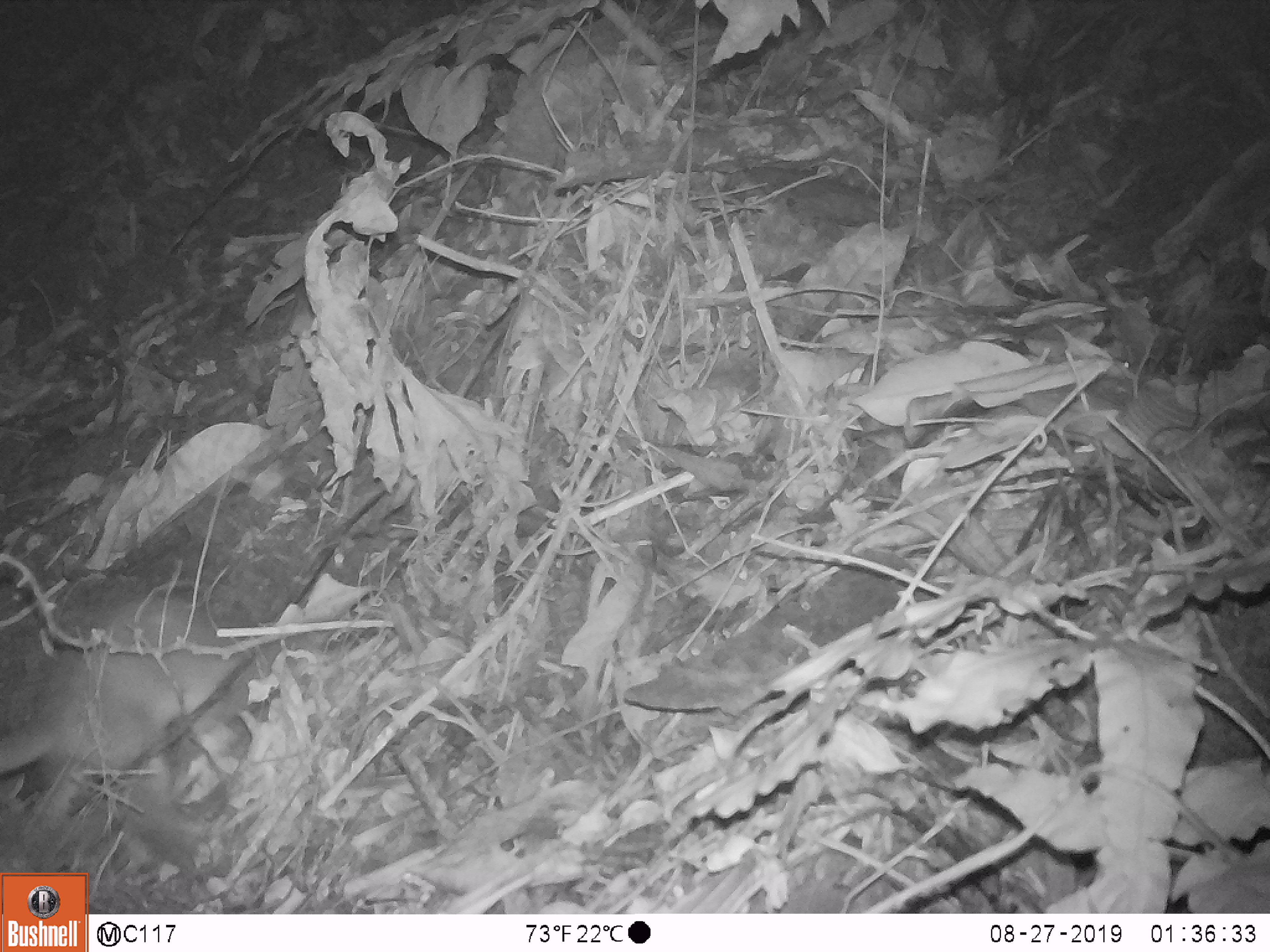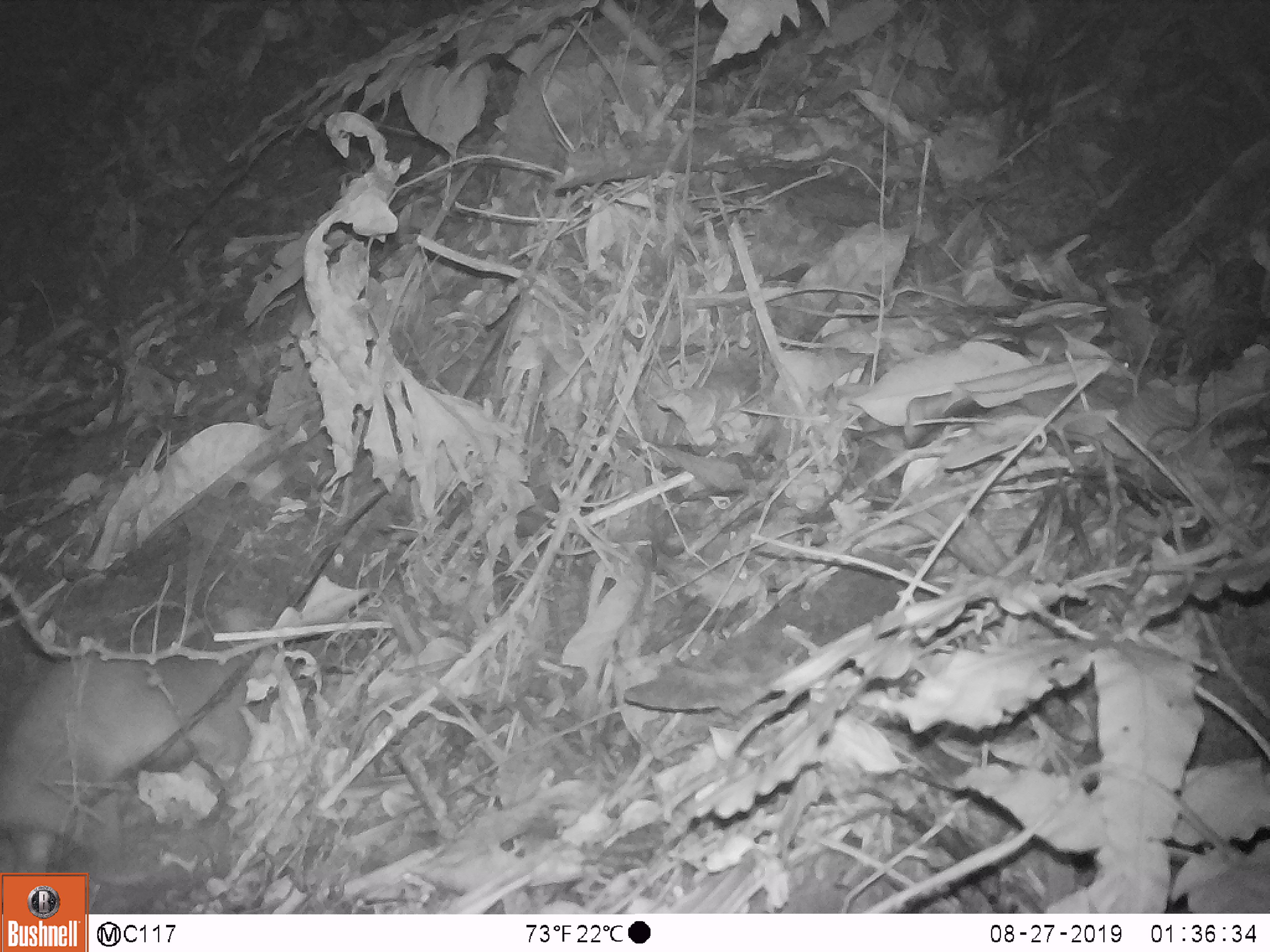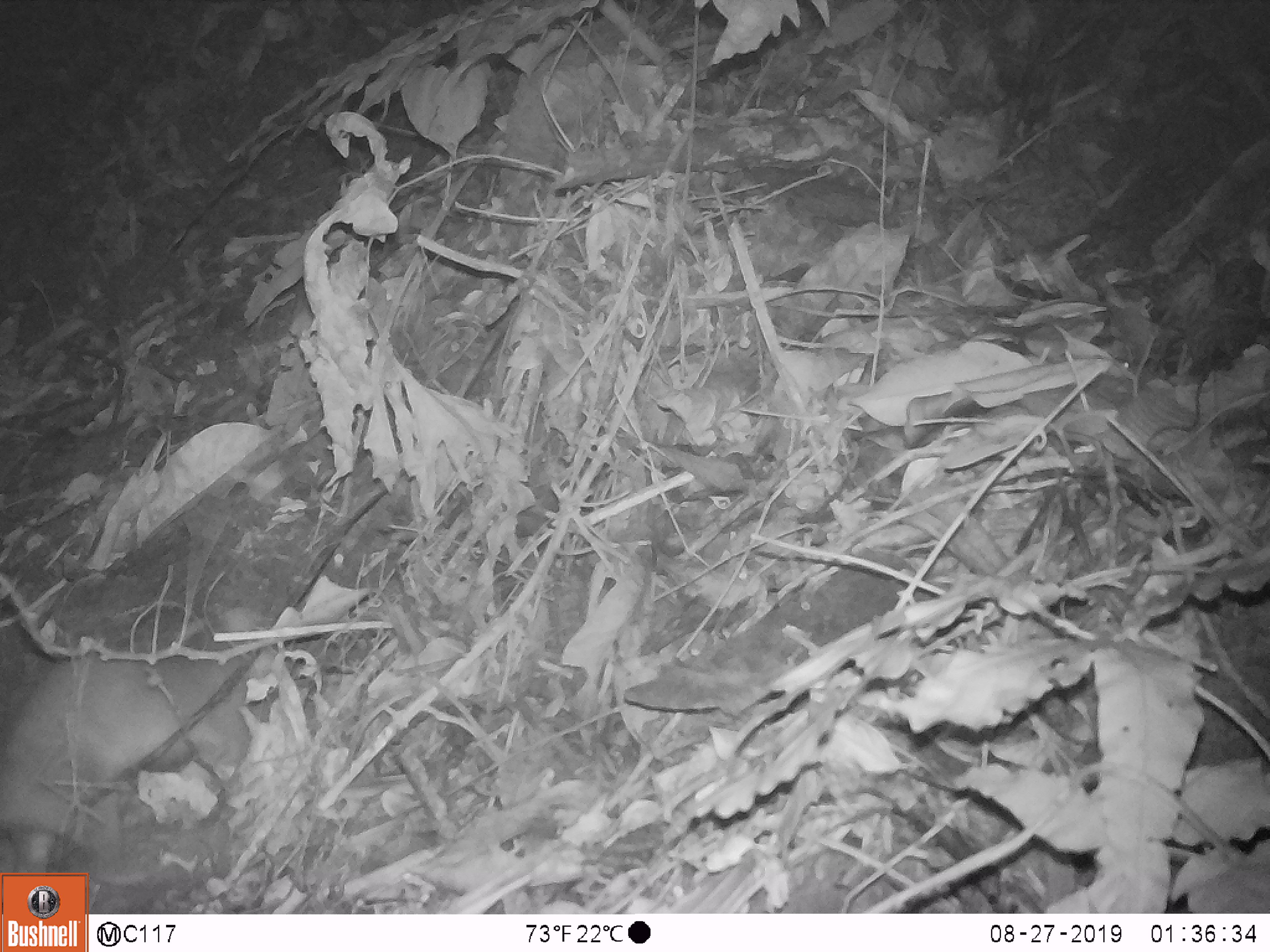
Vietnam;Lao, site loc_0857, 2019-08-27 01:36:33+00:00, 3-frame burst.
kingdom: Animalia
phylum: Chordata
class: Mammalia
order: Carnivora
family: Mustelidae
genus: Melogale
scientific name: Melogale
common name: ferret badger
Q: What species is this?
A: Ferret badger (Melogale).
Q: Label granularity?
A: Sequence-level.